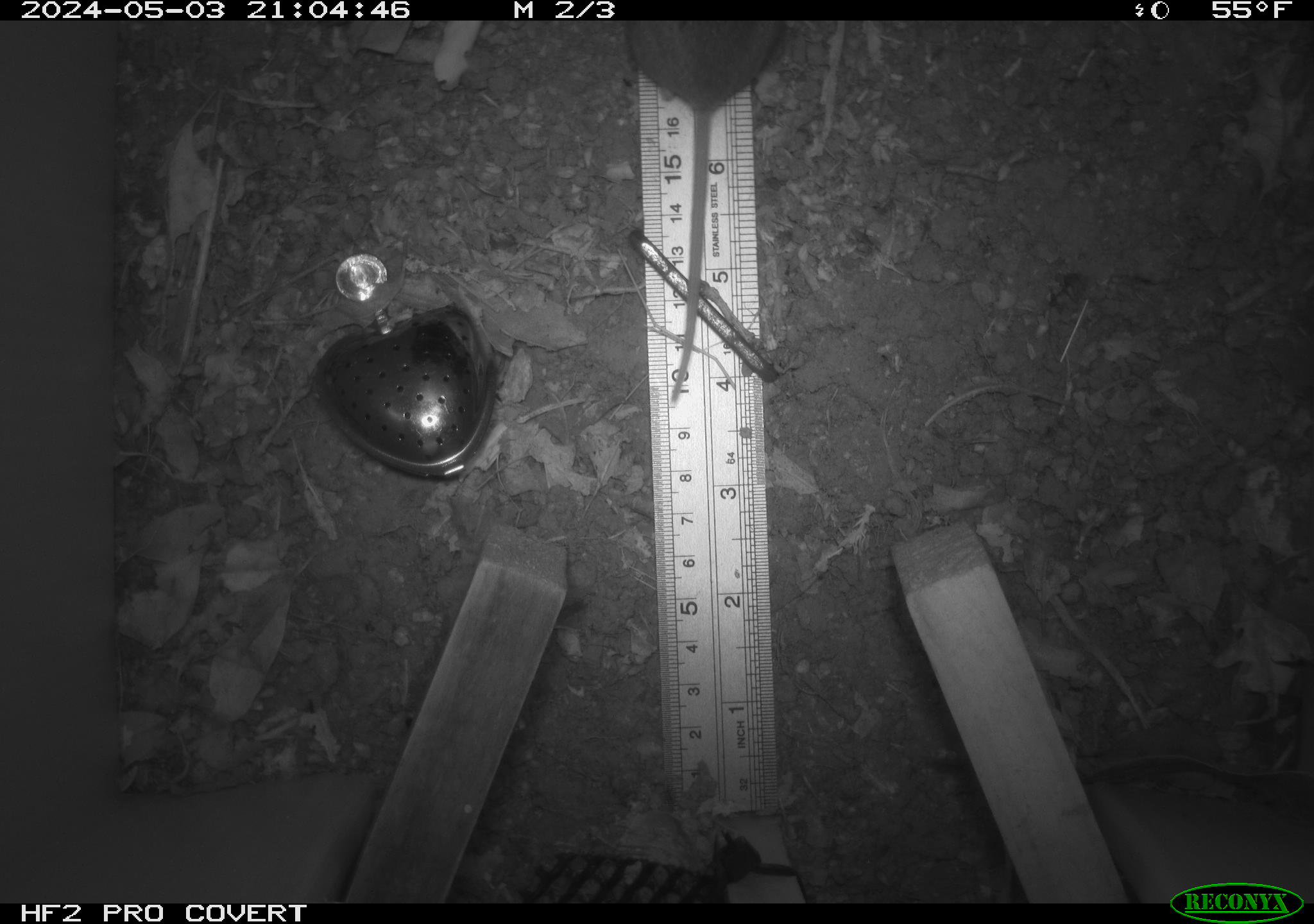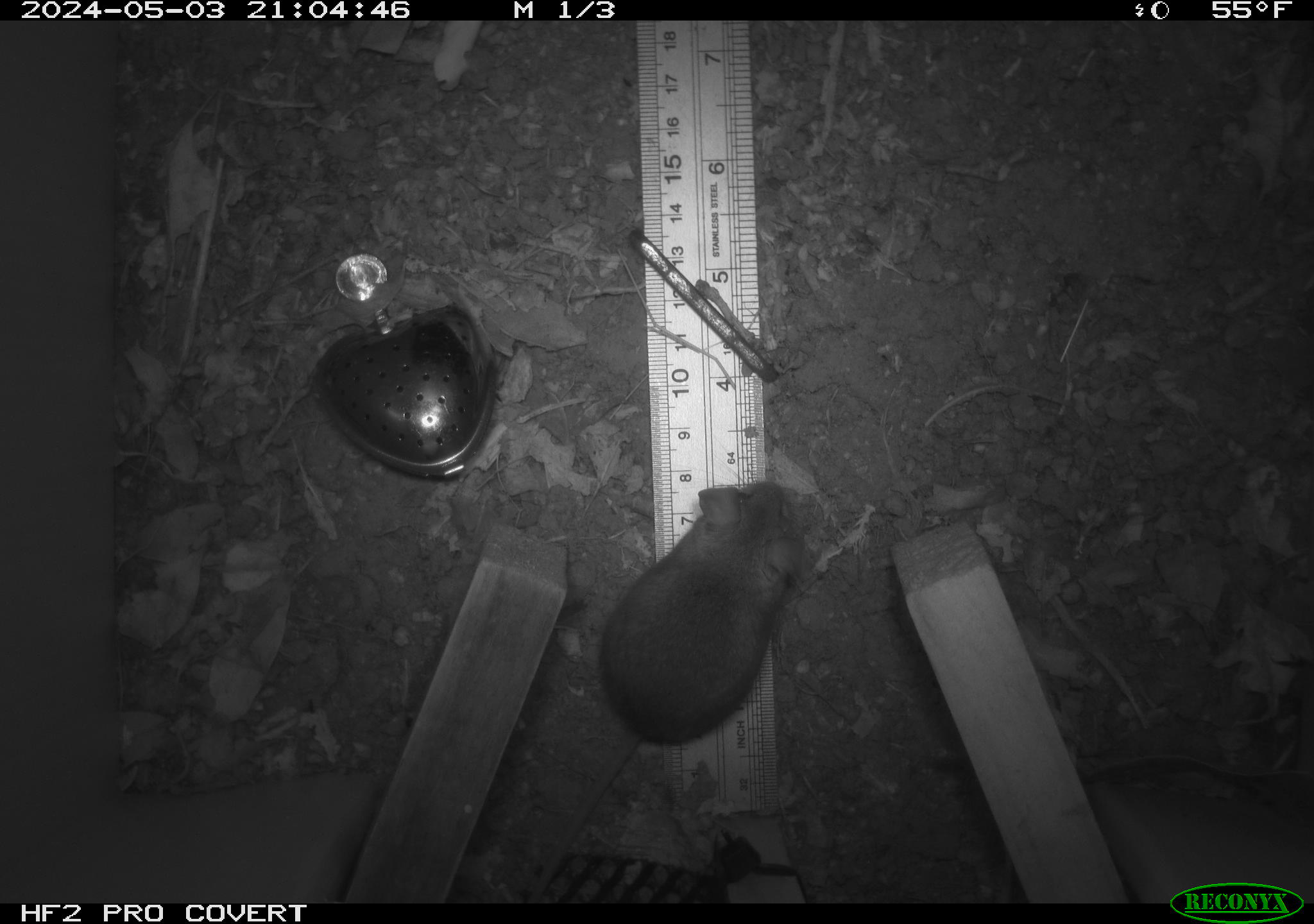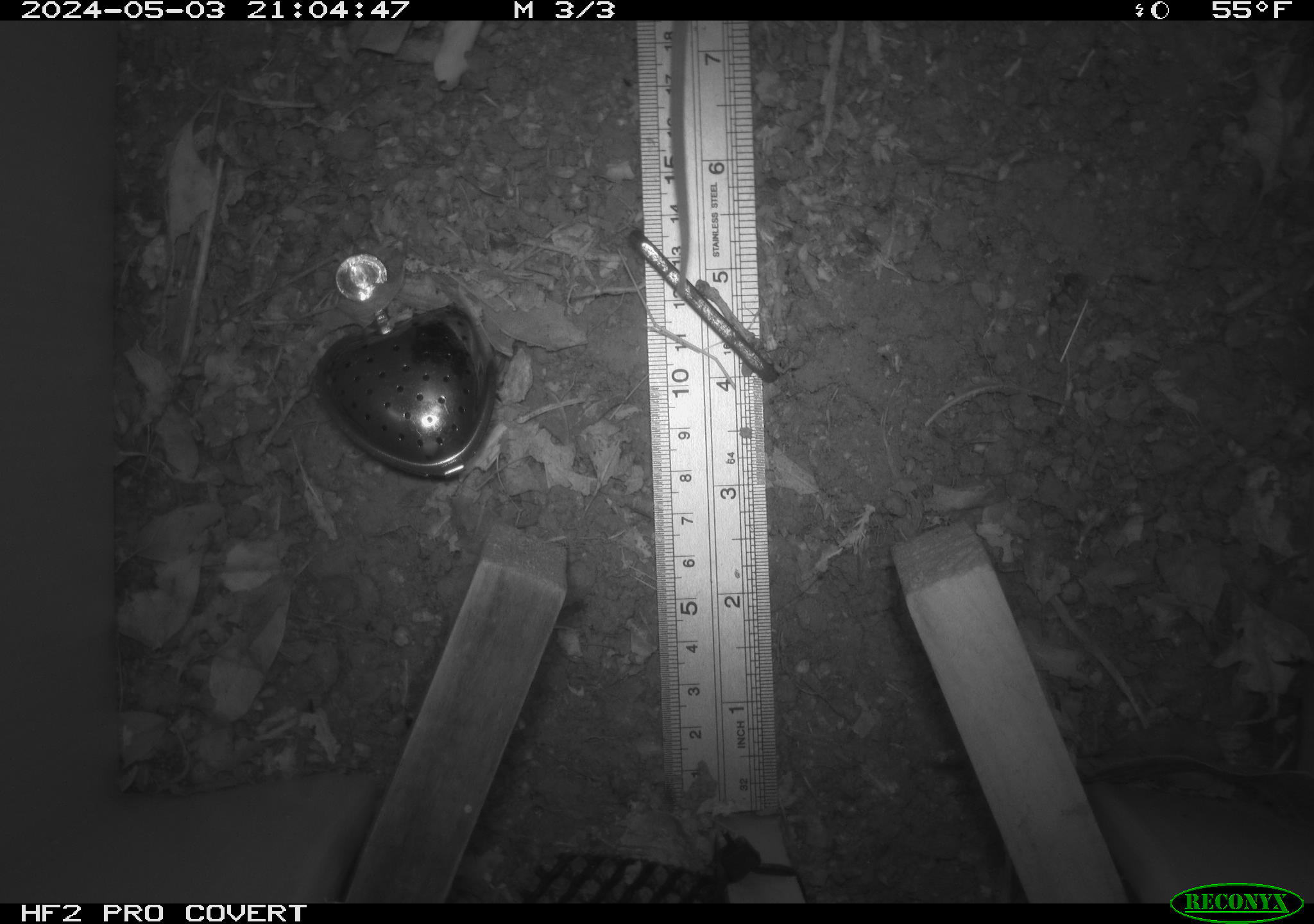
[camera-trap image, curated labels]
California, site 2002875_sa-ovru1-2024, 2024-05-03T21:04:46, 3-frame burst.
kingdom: Animalia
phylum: Chordata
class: Mammalia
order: Rodentia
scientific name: Rodentia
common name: rodent